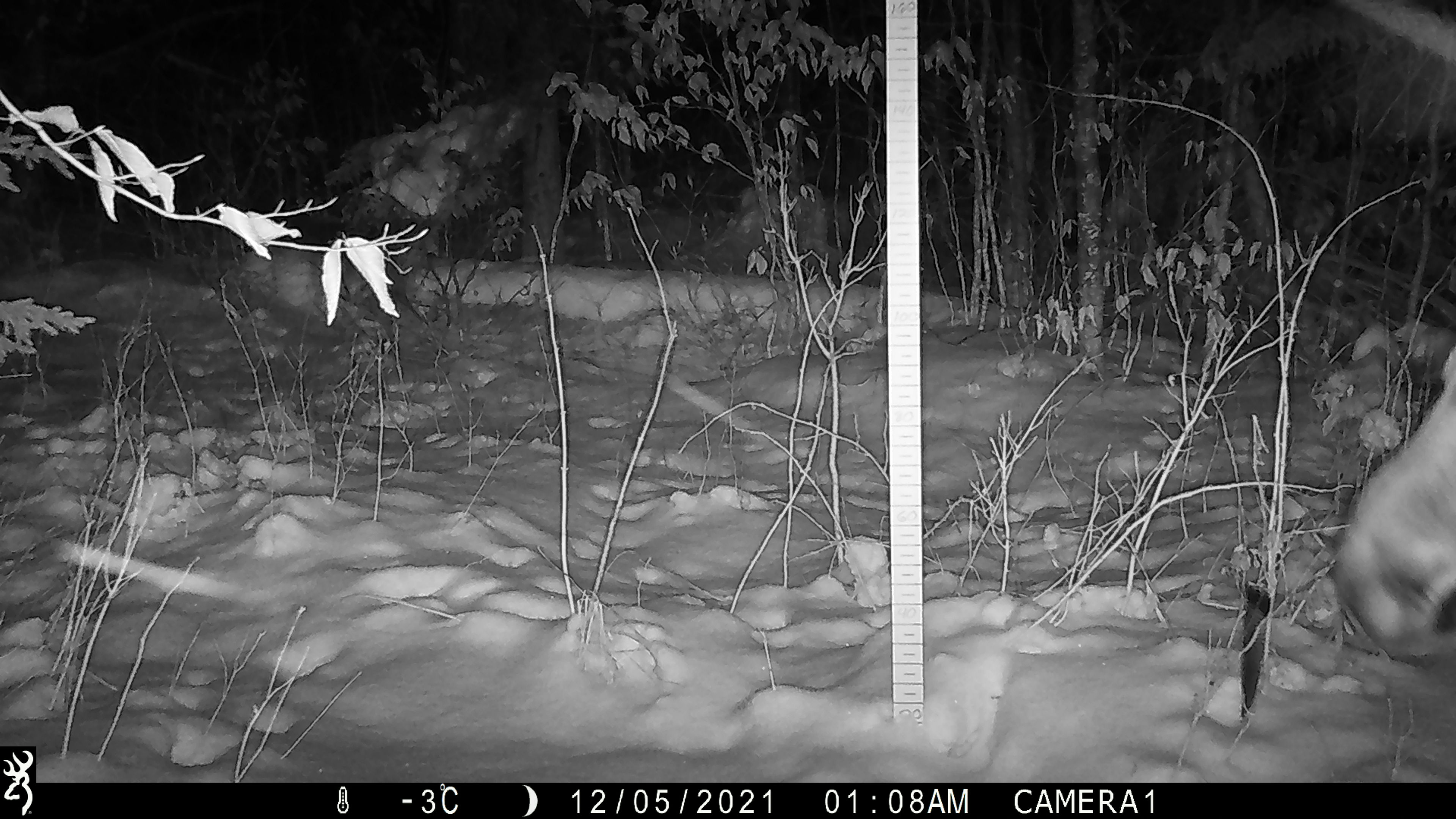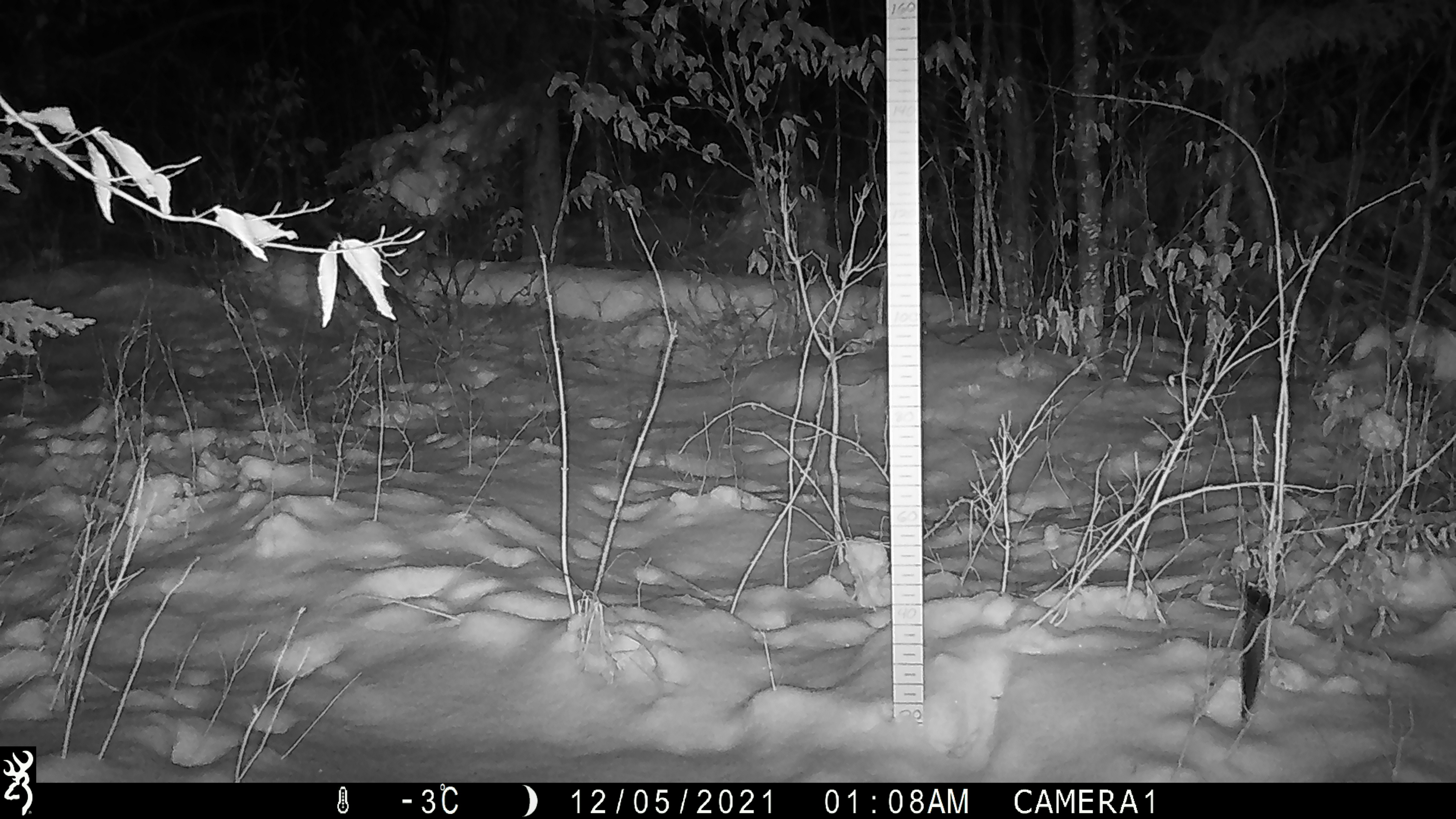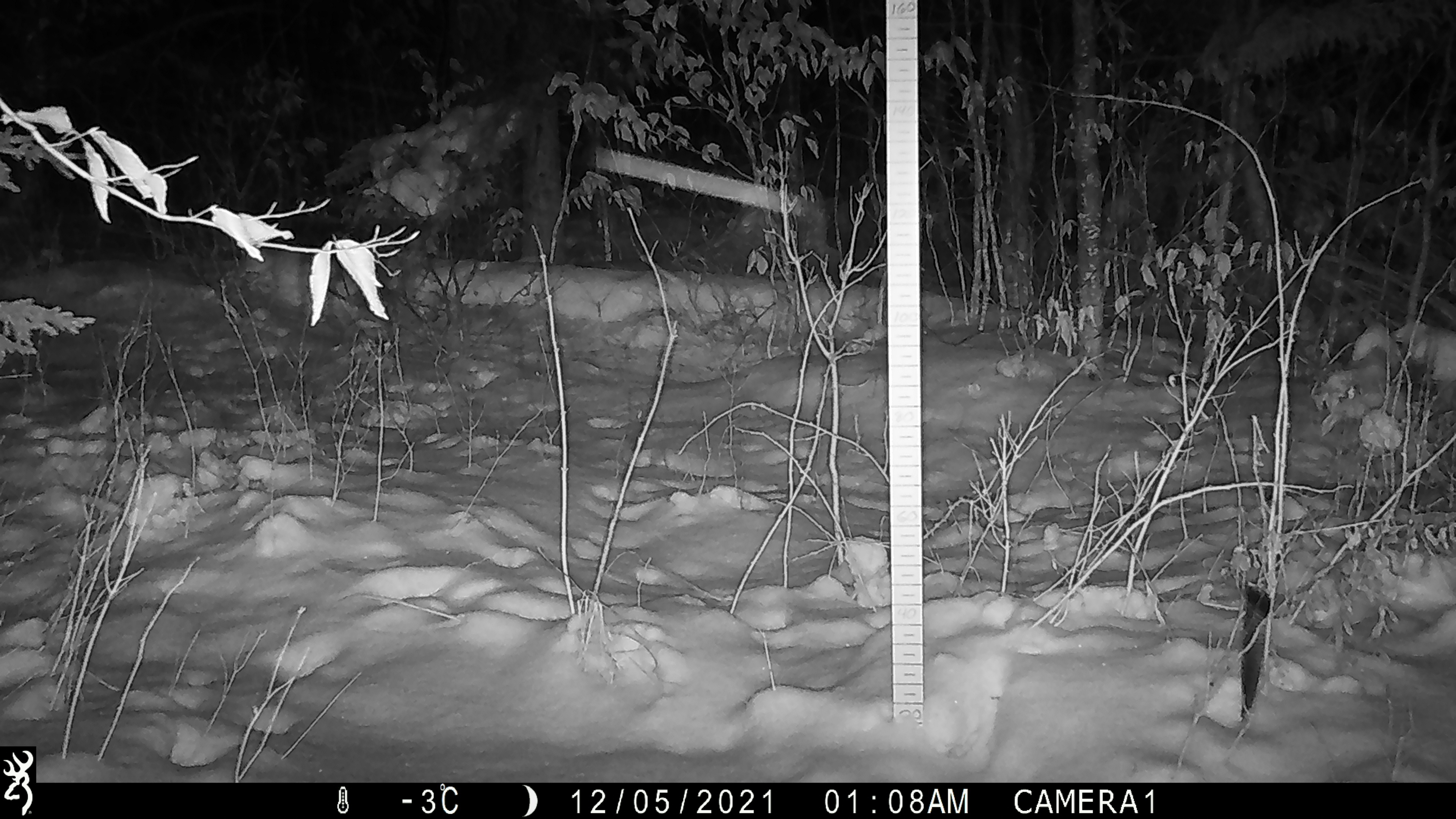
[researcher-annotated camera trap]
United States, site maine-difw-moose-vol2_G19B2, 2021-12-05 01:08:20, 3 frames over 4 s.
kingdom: Animalia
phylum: Chordata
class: Mammalia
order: Artiodactyla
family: Cervidae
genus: Alces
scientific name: Alces alces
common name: moose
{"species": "moose (Alces alces)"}